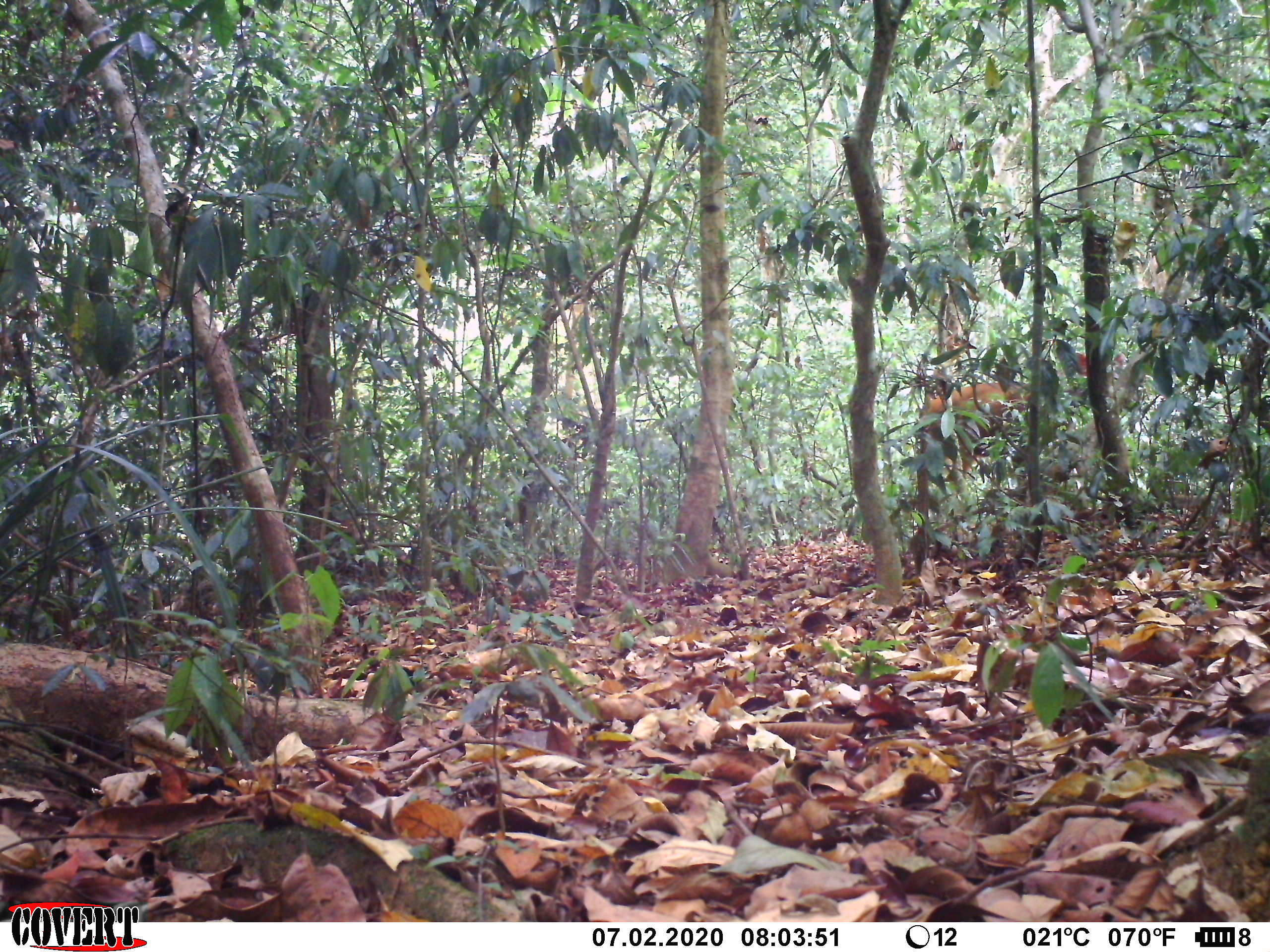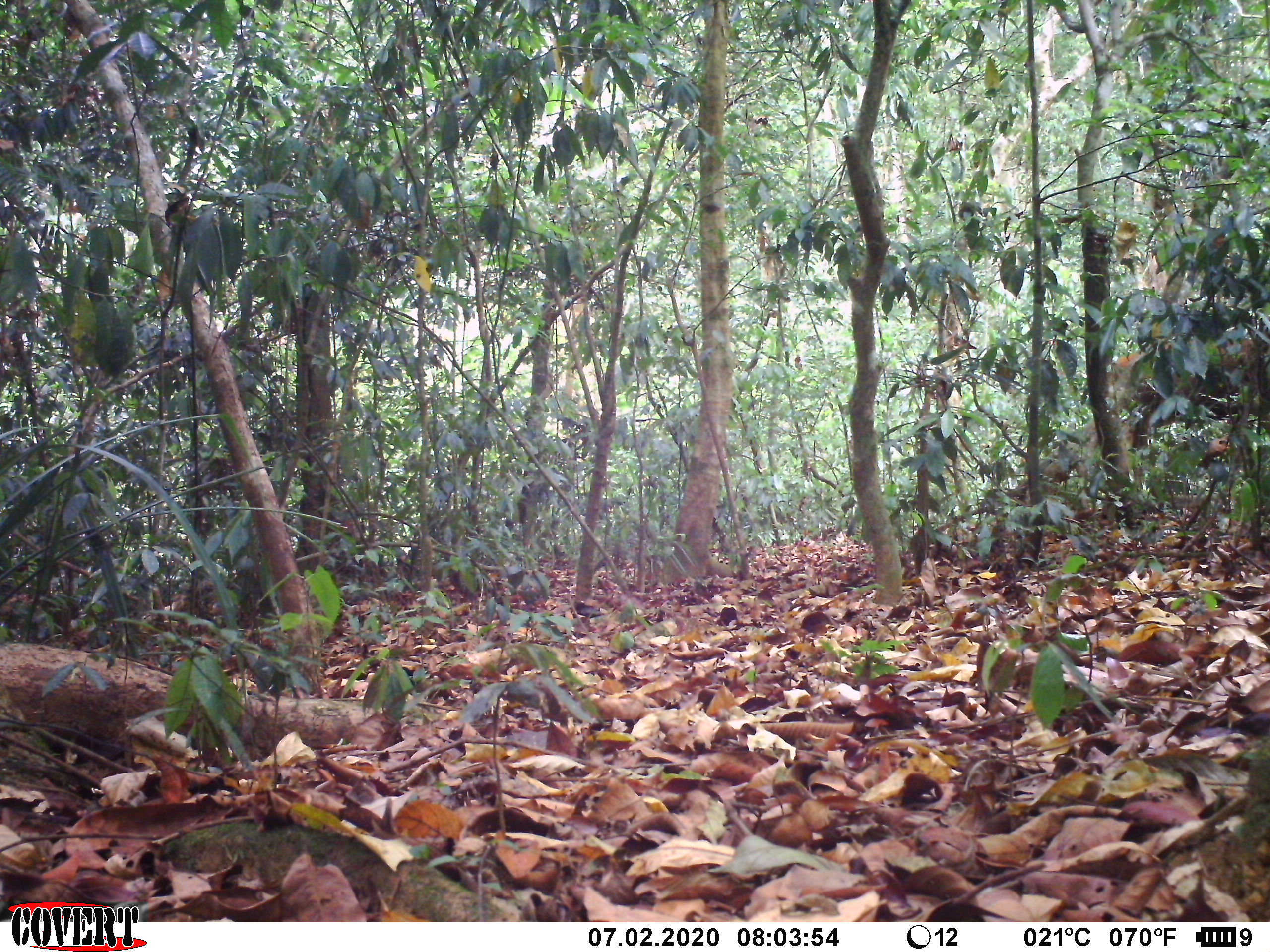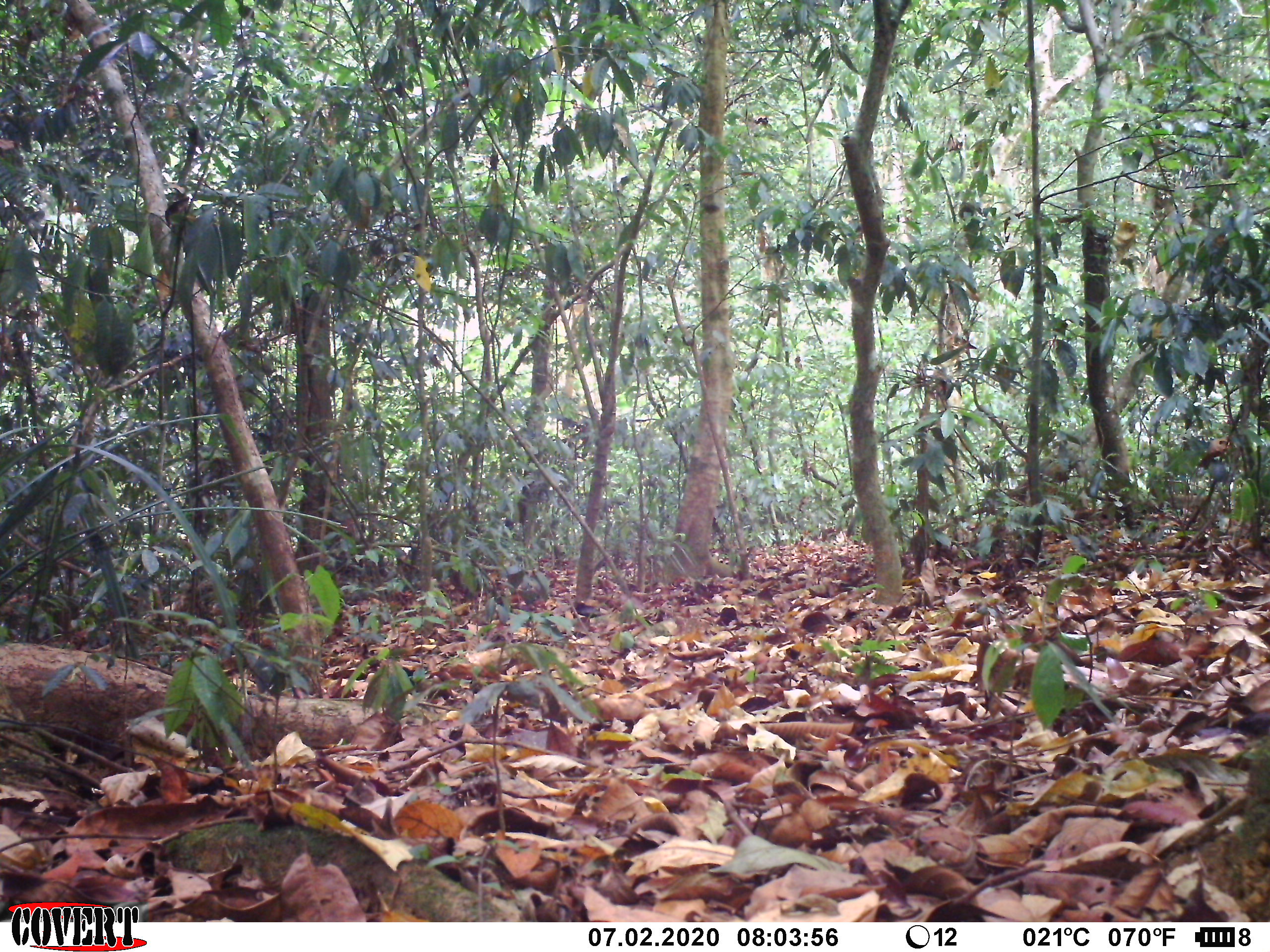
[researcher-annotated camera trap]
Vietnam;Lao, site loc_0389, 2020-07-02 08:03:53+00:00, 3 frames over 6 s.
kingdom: Animalia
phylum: Chordata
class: Mammalia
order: Artiodactyla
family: Cervidae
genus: Muntiacus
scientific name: Muntiacus vuquangensis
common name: large-antlered muntjac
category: large antlered muntjac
Large antlered muntjac (large-antlered muntjac) (Muntiacus vuquangensis). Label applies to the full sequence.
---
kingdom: Animalia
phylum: Chordata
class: Mammalia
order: Artiodactyla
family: Cervidae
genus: Rusa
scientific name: Rusa unicolor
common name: sambar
Sambar (Rusa unicolor). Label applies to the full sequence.